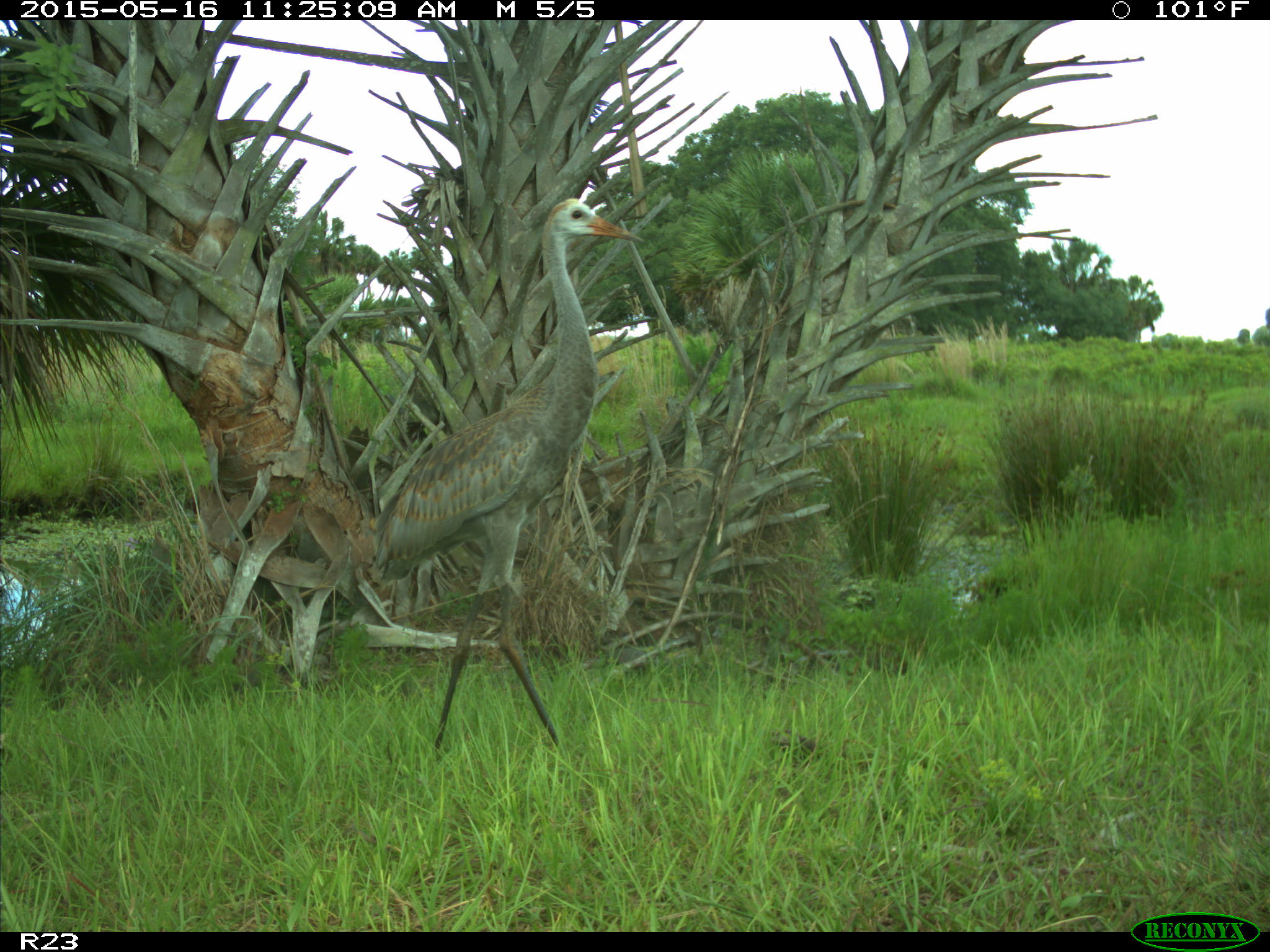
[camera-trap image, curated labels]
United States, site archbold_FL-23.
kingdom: Animalia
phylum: Chordata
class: Mammalia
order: Artiodactyla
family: Bovidae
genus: Bos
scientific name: Bos taurus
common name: domestic cow